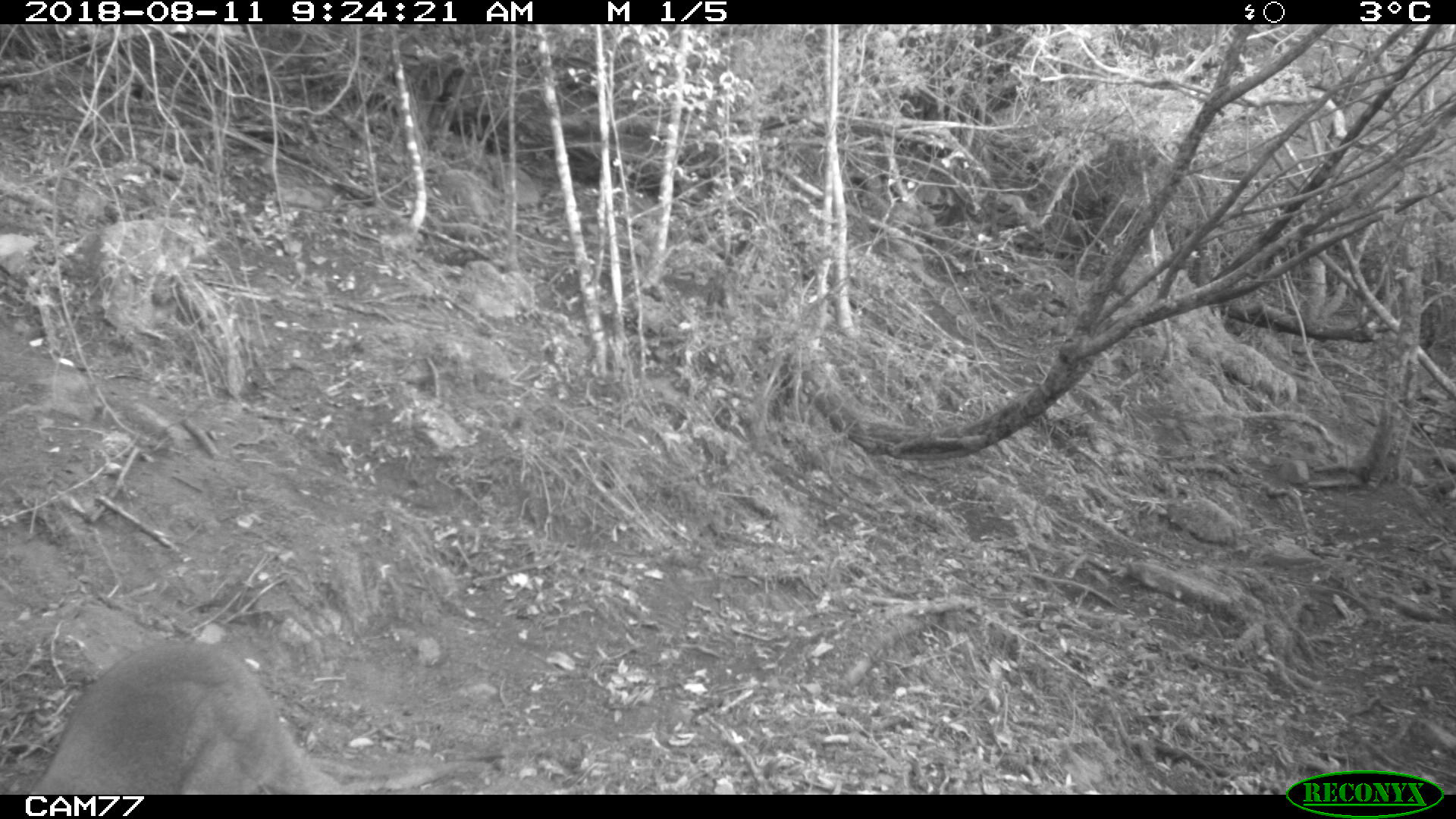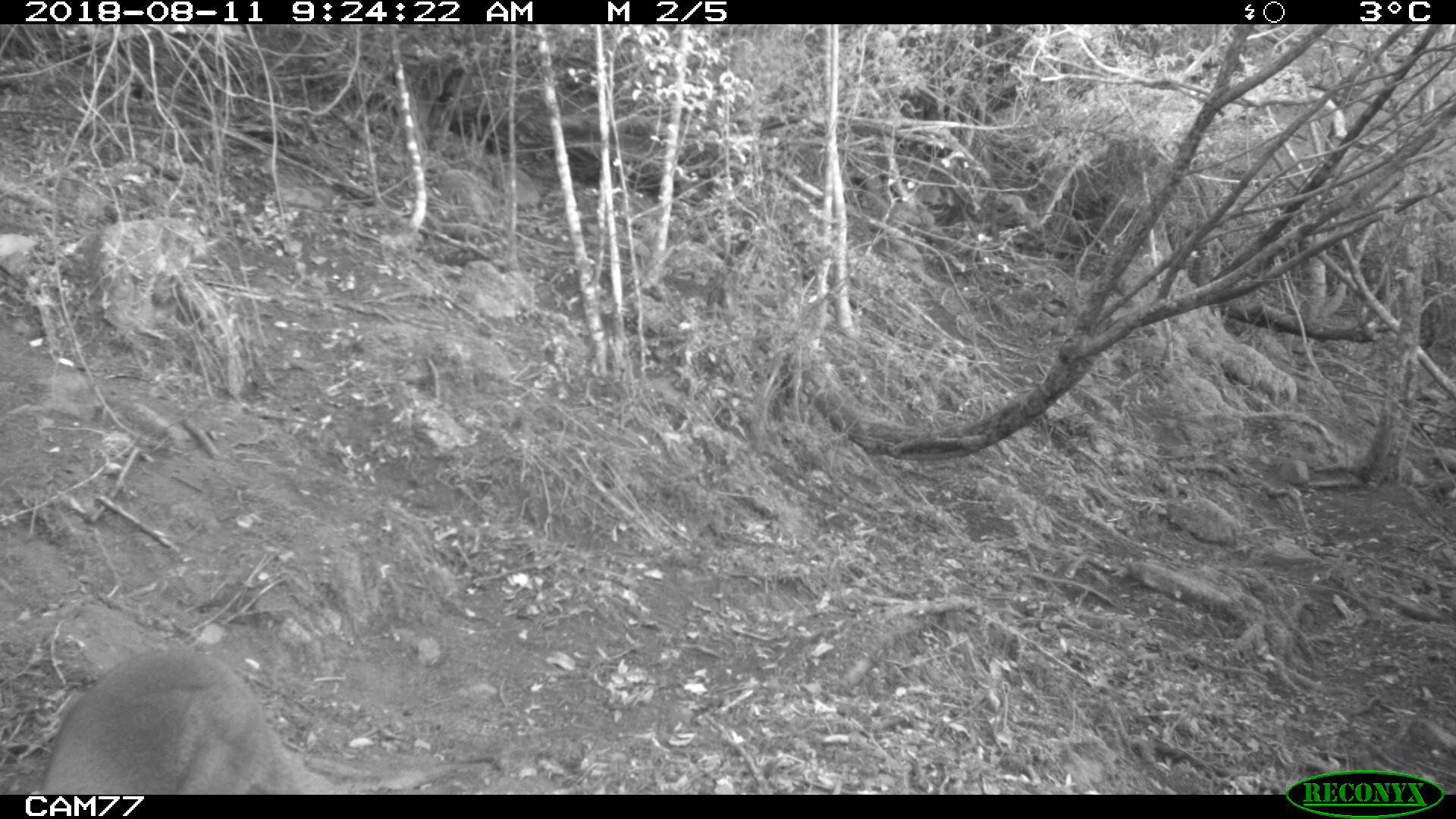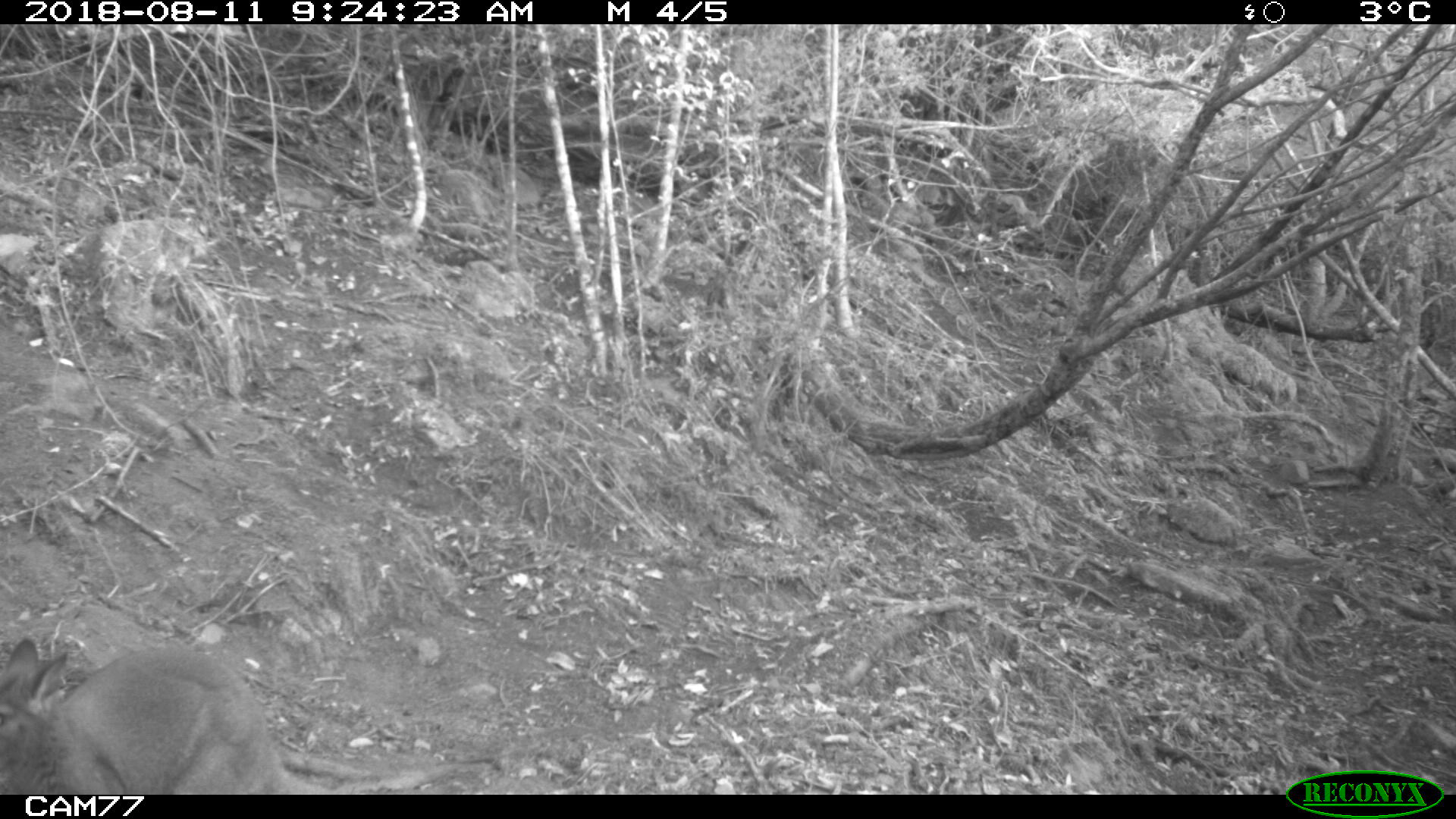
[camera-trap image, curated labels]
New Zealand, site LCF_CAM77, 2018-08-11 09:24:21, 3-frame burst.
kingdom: Animalia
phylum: Chordata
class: Mammalia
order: Diprotodontia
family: Macropodidae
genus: Notamacropus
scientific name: Notamacropus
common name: wallaby